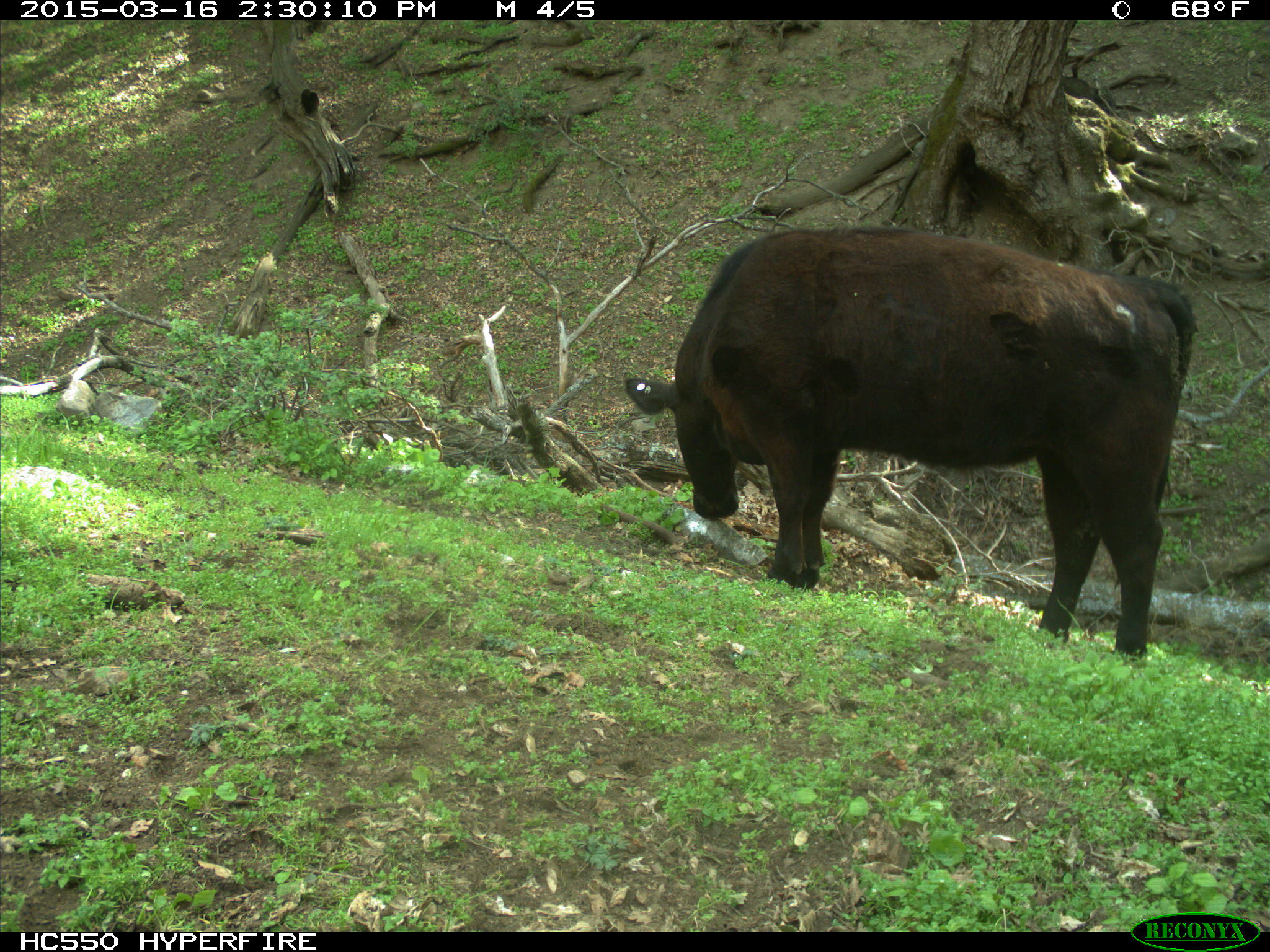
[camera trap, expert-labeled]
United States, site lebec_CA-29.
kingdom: Animalia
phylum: Chordata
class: Mammalia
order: Artiodactyla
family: Bovidae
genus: Bos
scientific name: Bos taurus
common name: domestic cow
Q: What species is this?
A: Bos taurus (domestic cow).